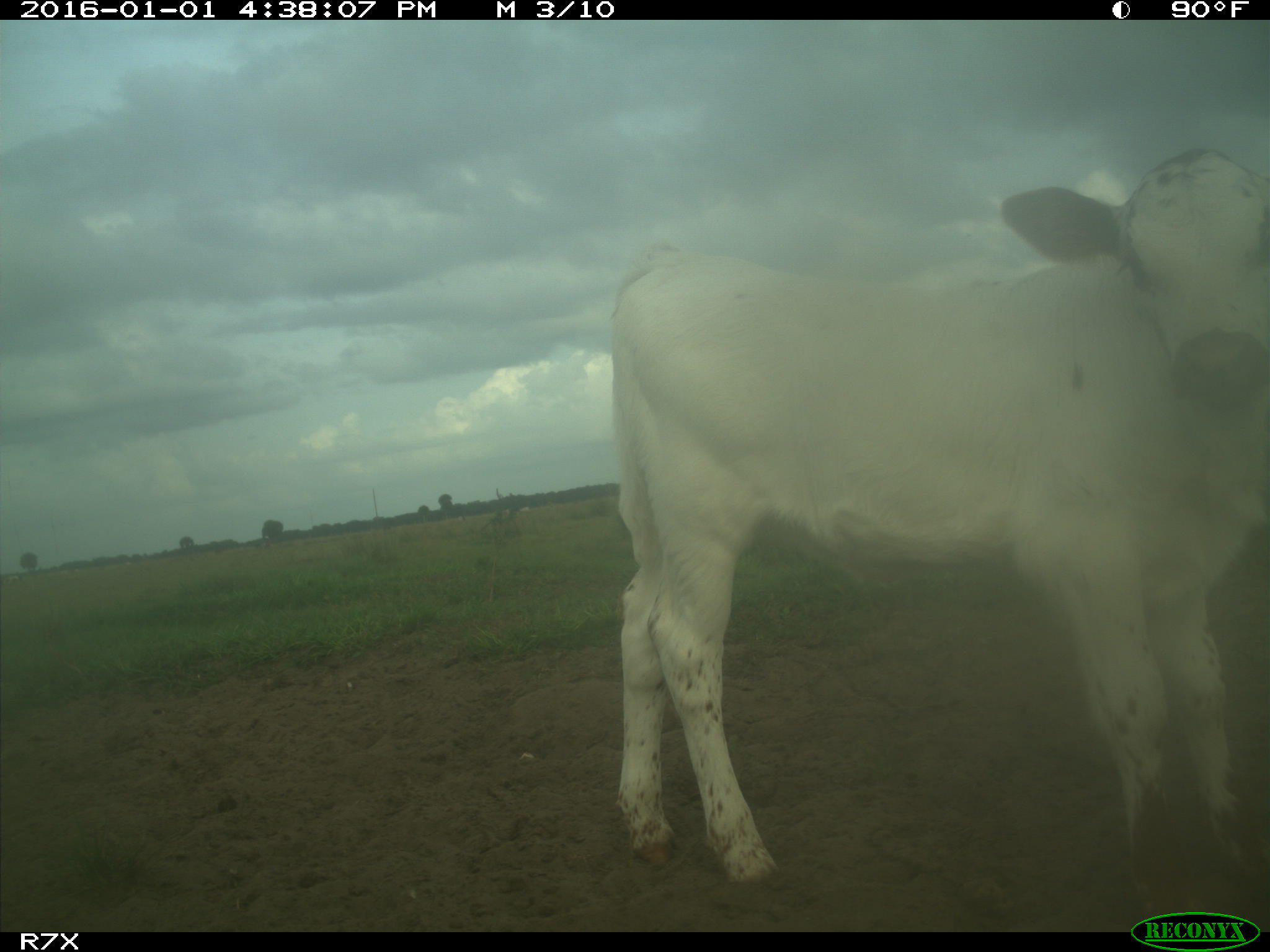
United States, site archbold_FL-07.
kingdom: Animalia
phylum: Chordata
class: Mammalia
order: Artiodactyla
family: Bovidae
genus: Bos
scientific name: Bos taurus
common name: domestic cow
Bos taurus (domestic cow).